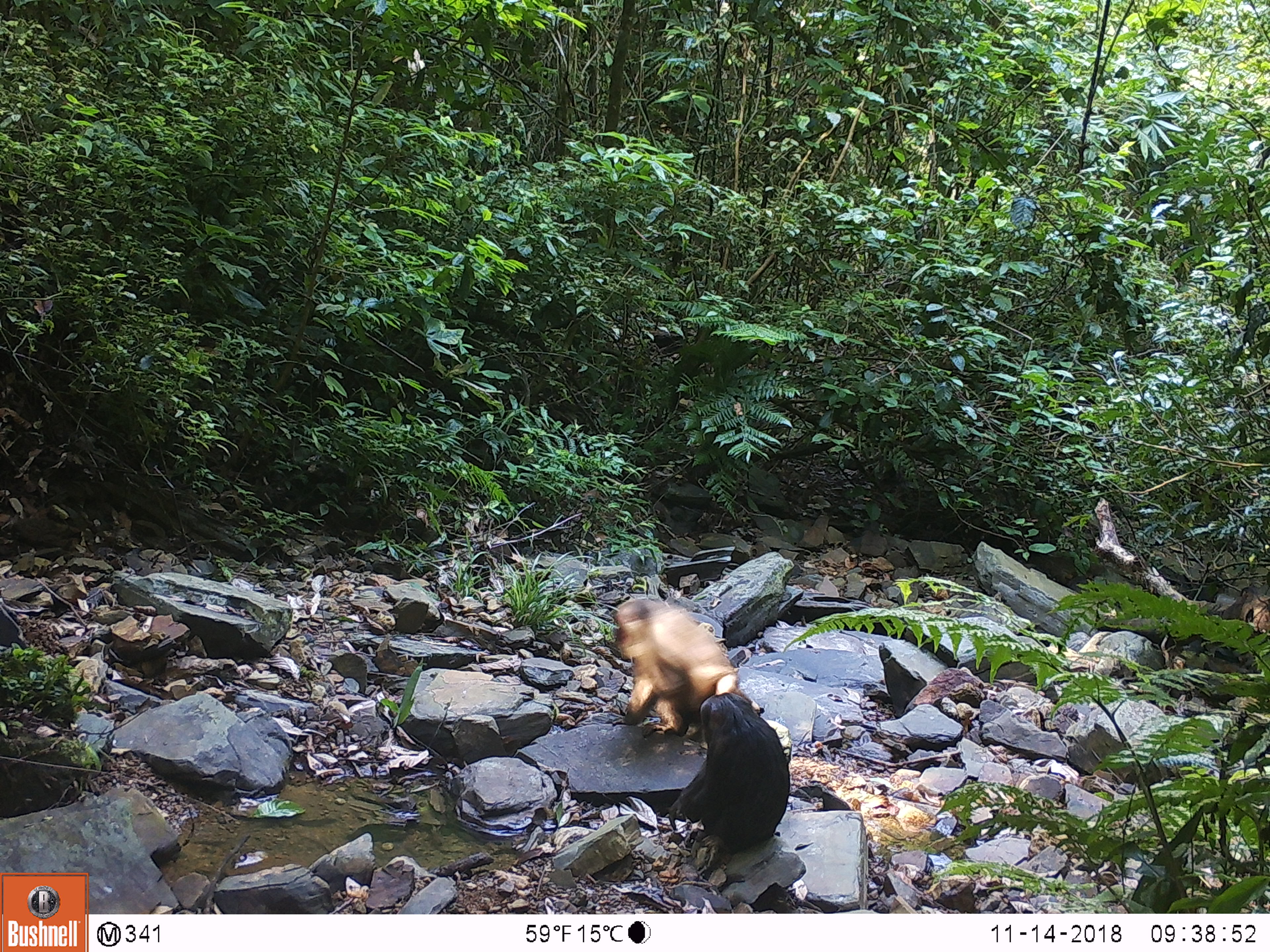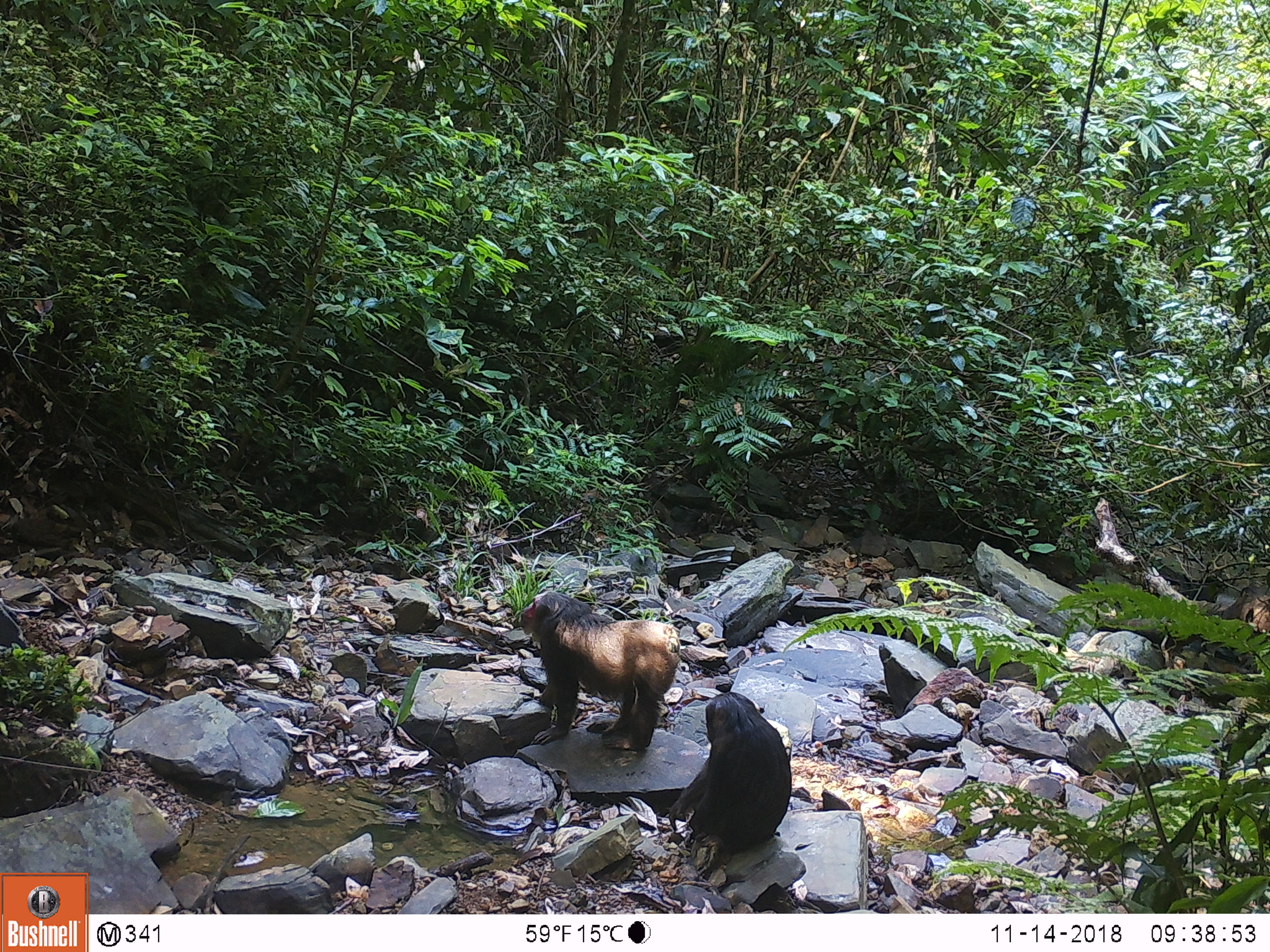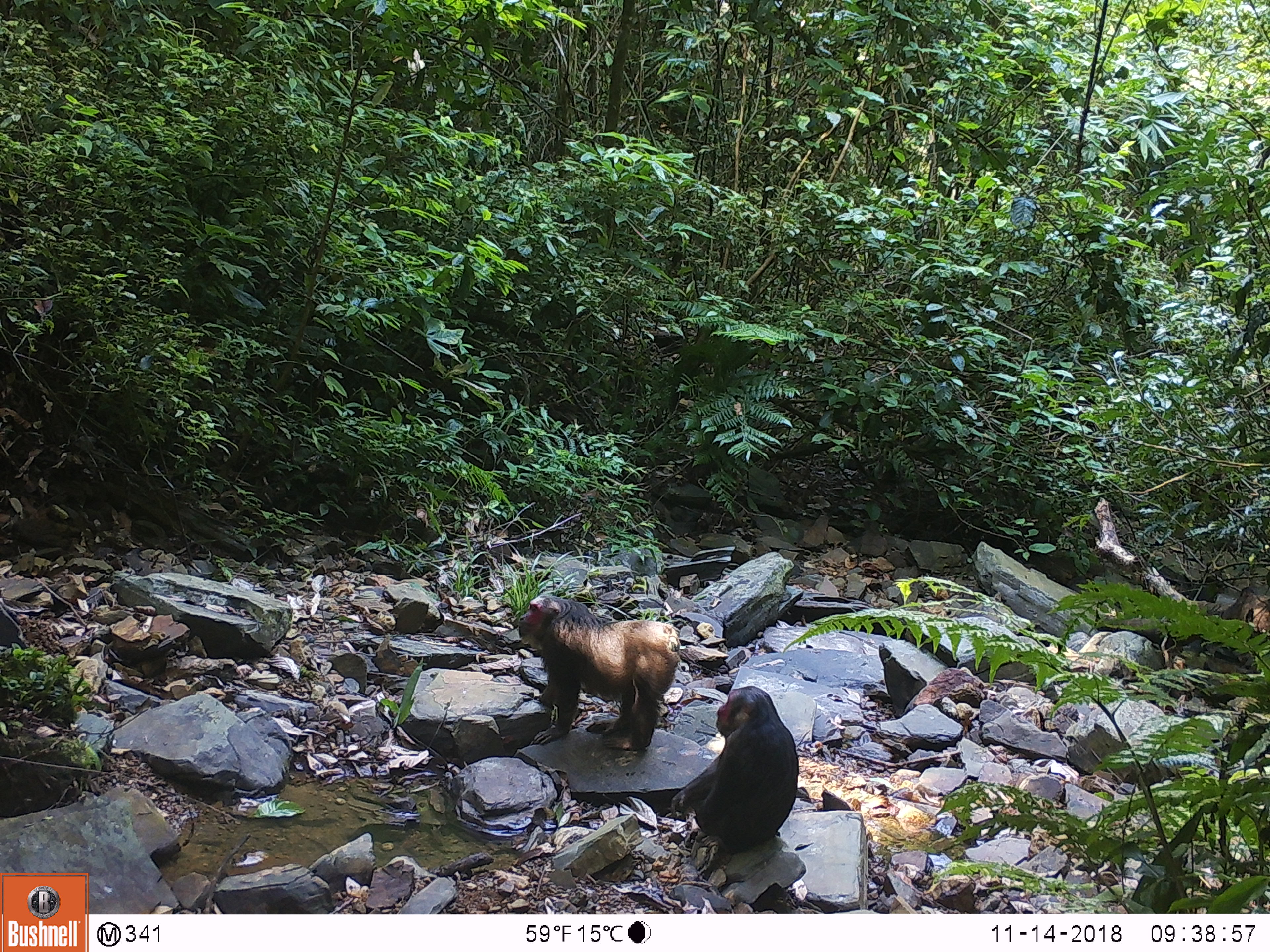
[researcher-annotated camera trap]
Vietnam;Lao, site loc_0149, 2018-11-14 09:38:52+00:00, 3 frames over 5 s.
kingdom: Animalia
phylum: Chordata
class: Mammalia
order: Primates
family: Cercopithecidae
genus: Macaca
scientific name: Macaca arctoides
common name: stump-tailed macaque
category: stump tailed macaque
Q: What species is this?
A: Stump tailed macaque (stump-tailed macaque) (Macaca arctoides).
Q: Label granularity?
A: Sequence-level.